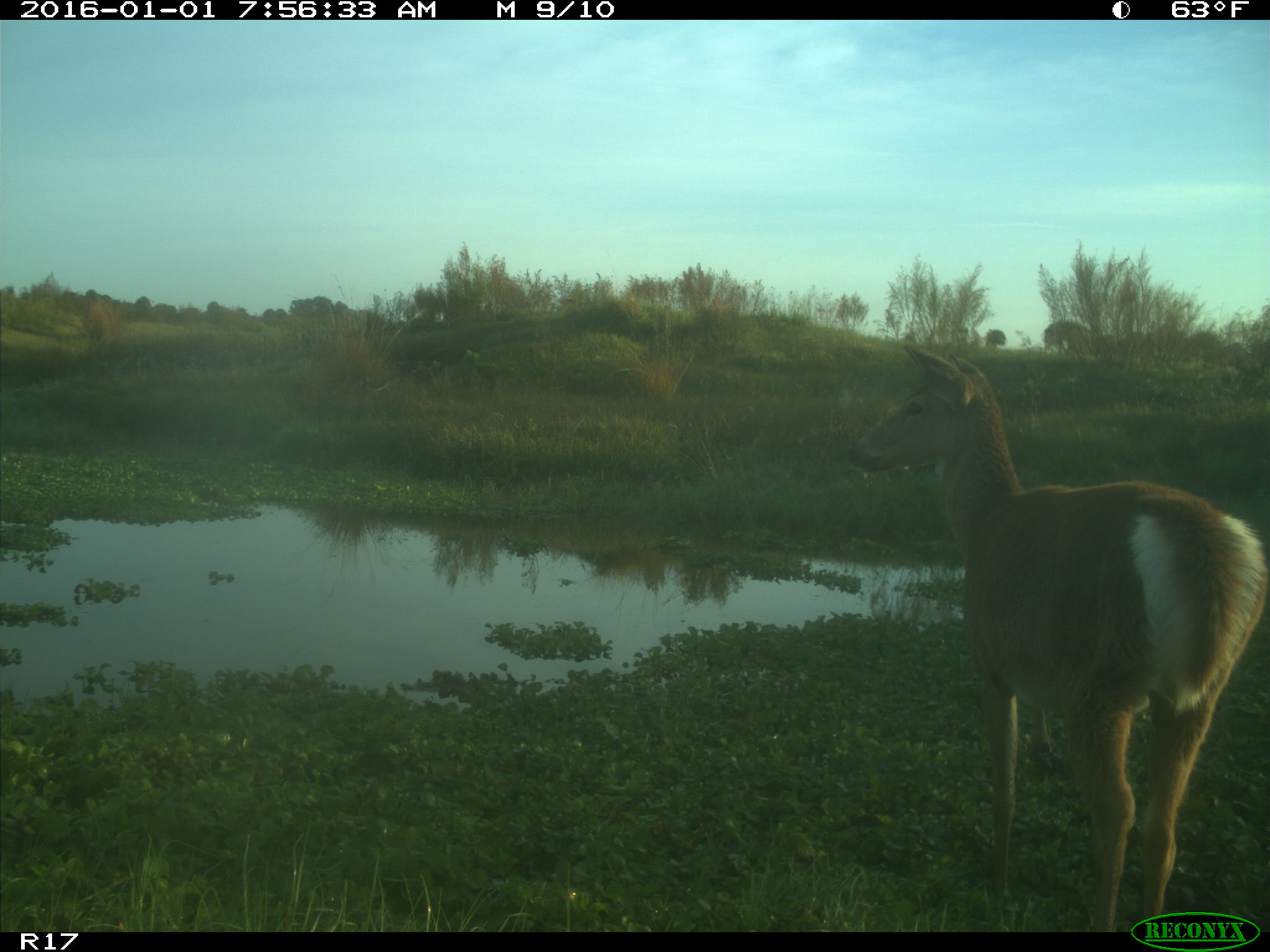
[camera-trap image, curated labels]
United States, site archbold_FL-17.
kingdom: Animalia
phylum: Chordata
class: Mammalia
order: Artiodactyla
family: Cervidae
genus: Odocoileus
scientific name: Odocoileus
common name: deer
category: unidentified deer